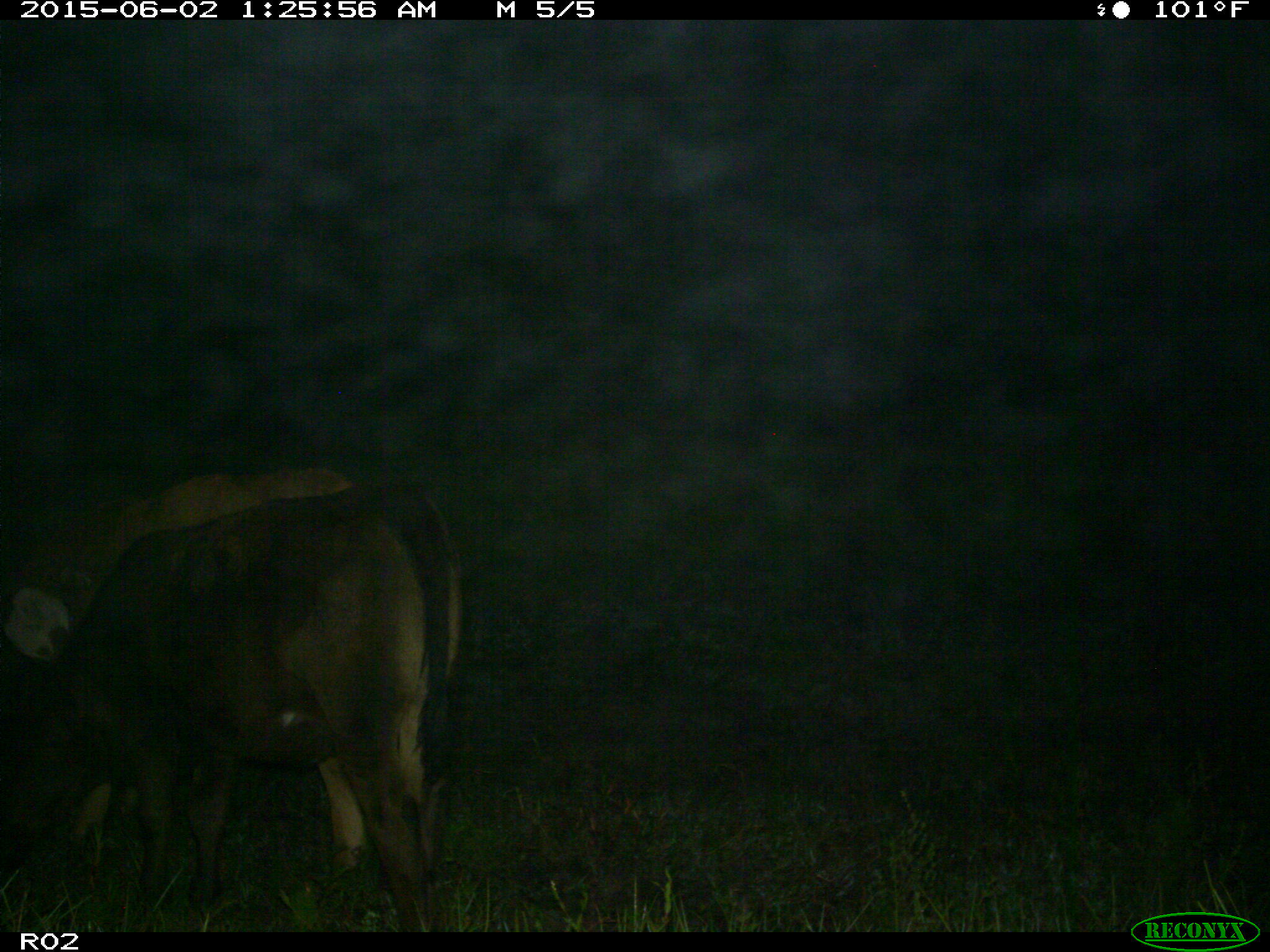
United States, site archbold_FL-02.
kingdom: Animalia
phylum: Chordata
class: Mammalia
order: Artiodactyla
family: Bovidae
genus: Bos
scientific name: Bos taurus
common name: domestic cow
Bos taurus (domestic cow).